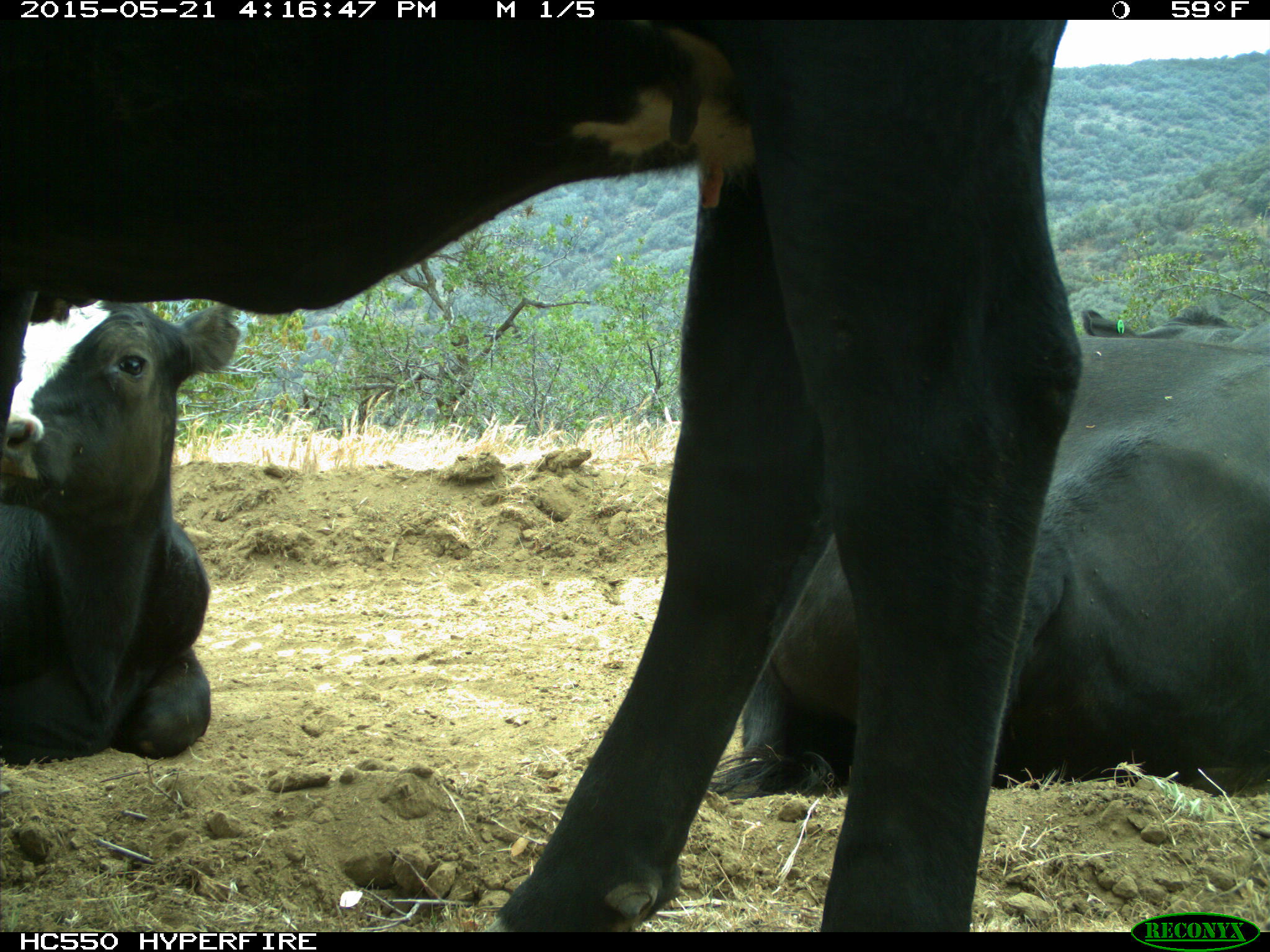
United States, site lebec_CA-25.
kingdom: Animalia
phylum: Chordata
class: Mammalia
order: Artiodactyla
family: Bovidae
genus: Bos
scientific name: Bos taurus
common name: domestic cow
Bos taurus (domestic cow).